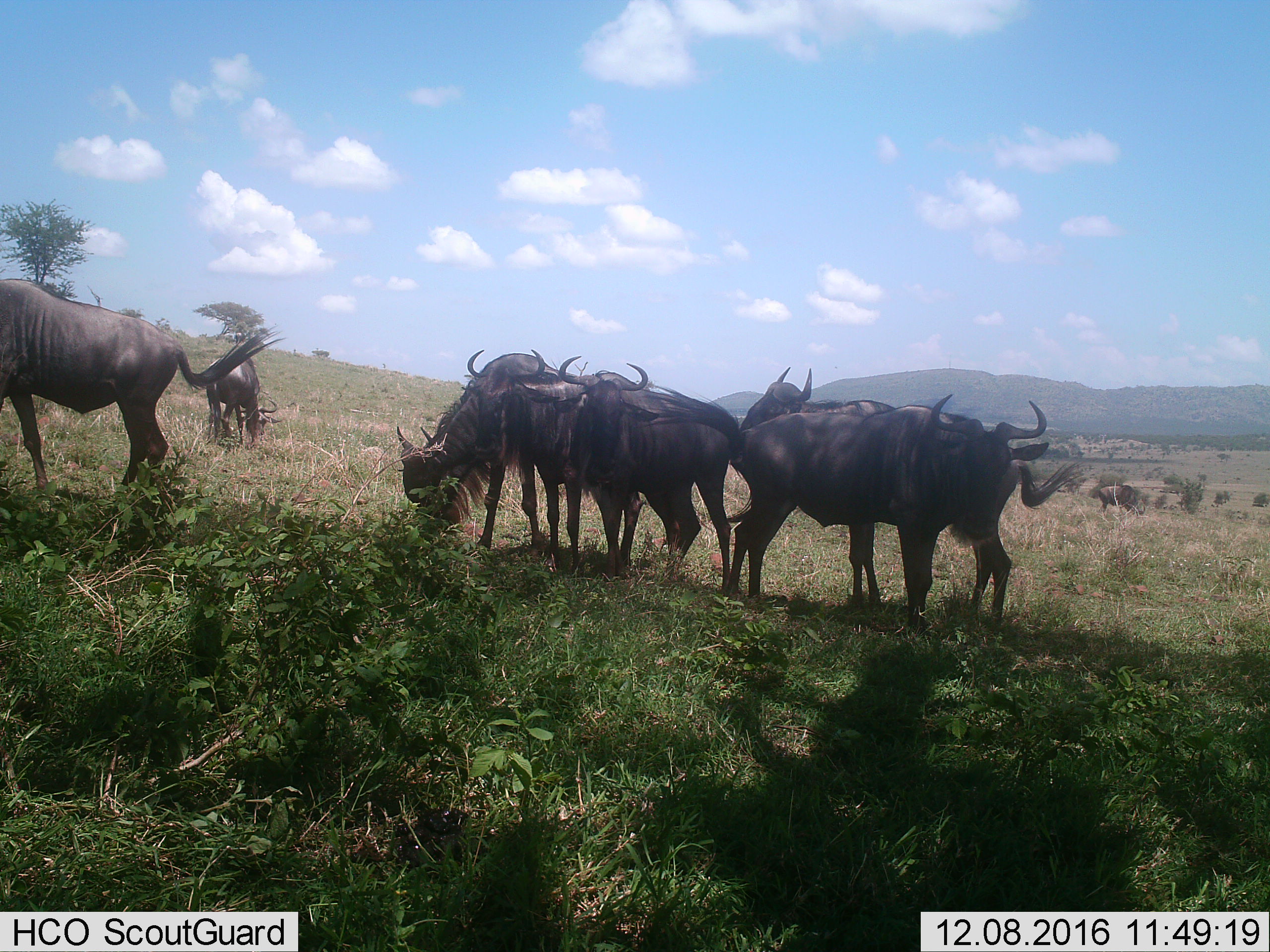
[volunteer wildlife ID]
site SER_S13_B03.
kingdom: Animalia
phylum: Chordata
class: Mammalia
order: Artiodactyla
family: Bovidae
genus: Connochaetes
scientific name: Connochaetes taurinus taurinus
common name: blue wildebeest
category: wildebeestblue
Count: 8.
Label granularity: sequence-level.